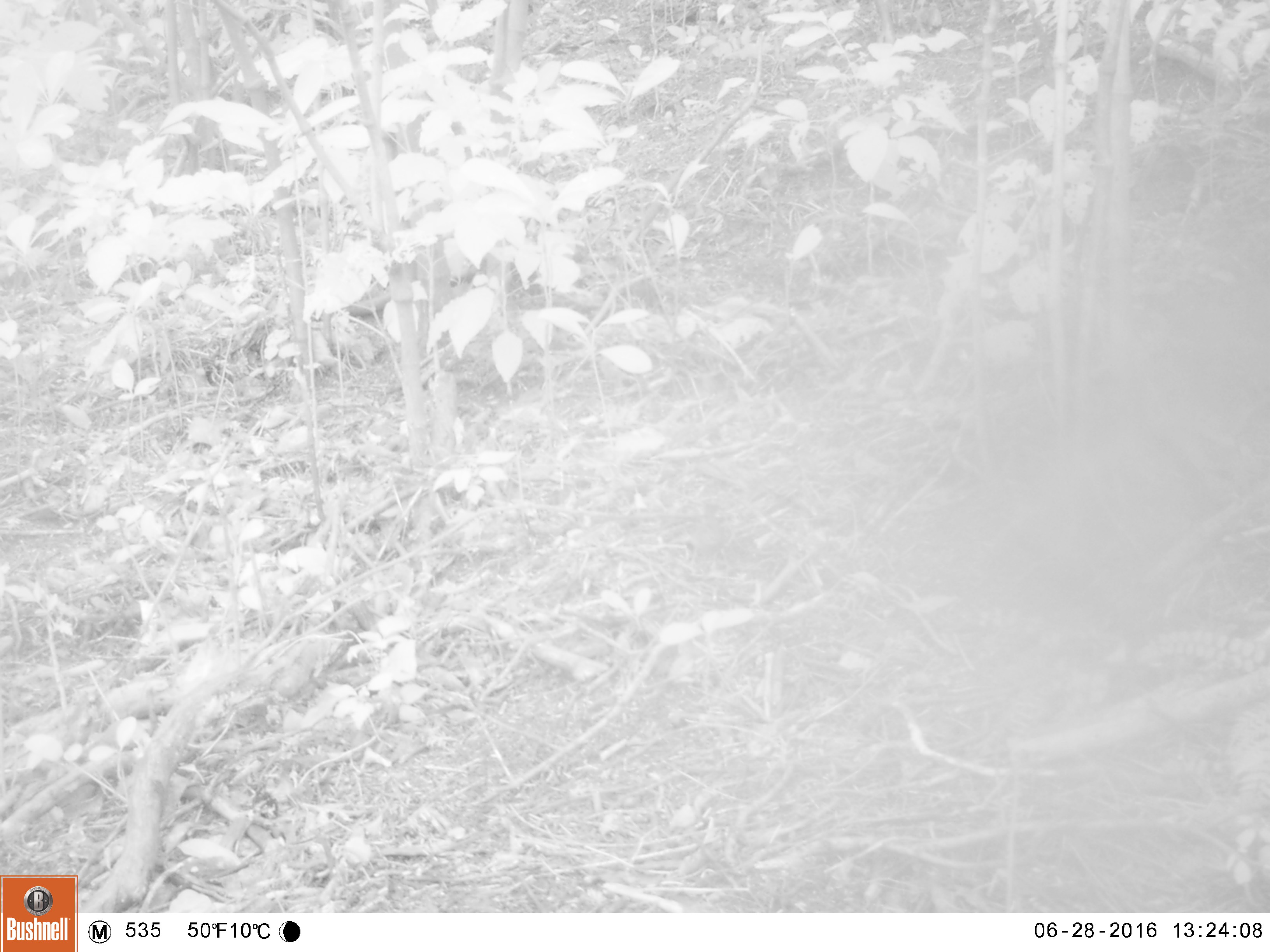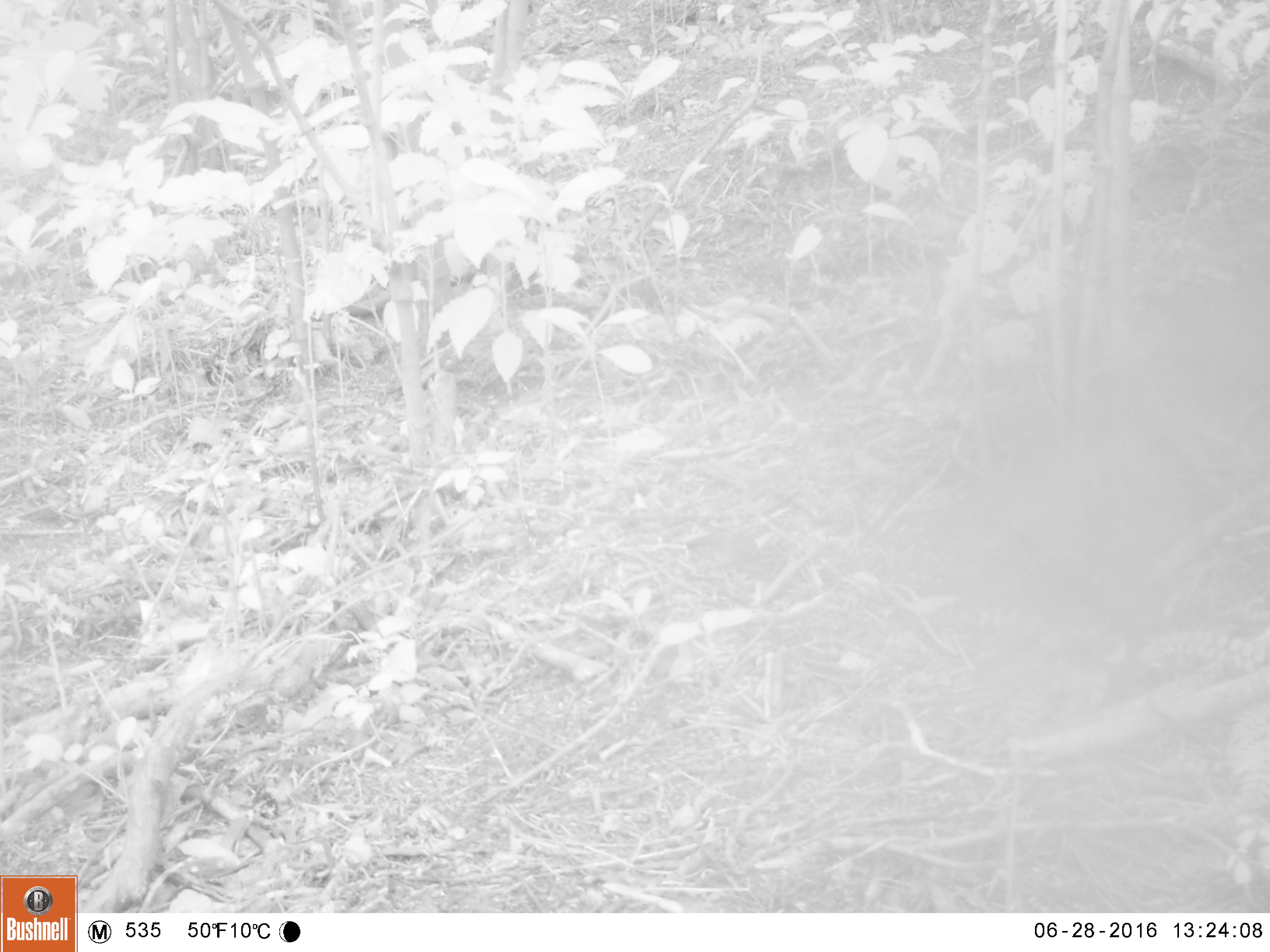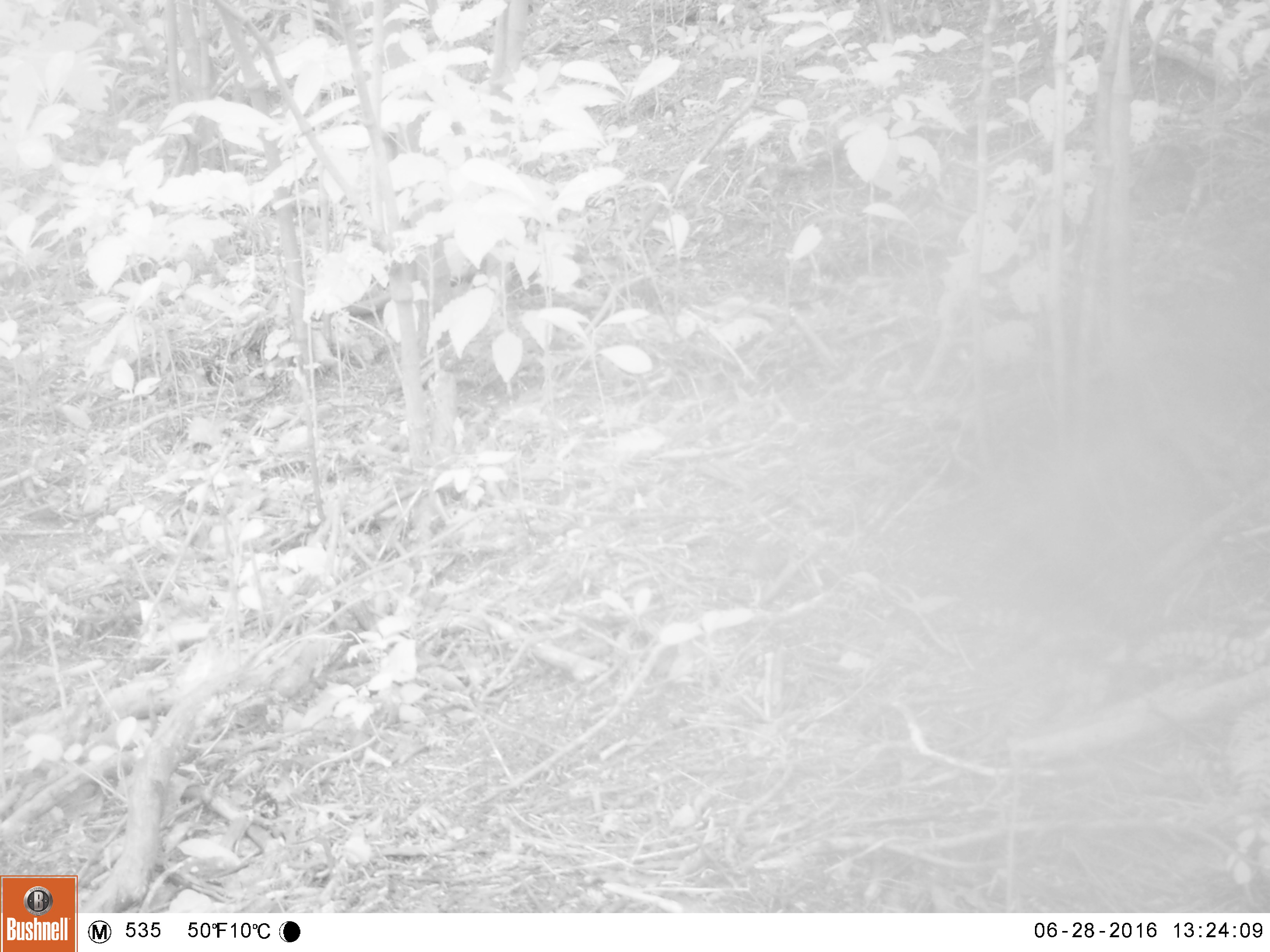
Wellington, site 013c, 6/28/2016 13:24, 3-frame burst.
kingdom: Animalia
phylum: Chordata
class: Aves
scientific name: Aves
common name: bird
Bird (Aves).